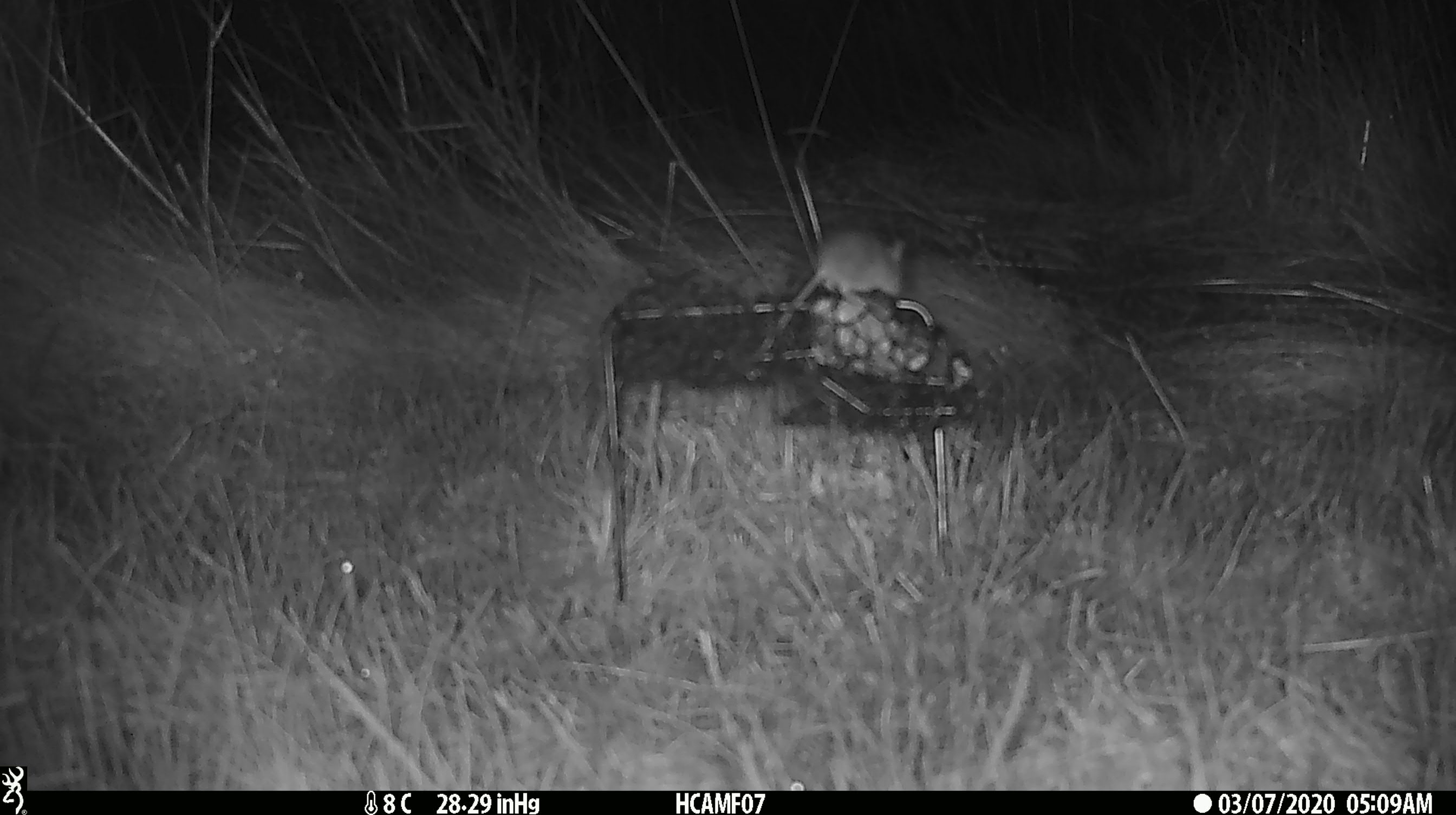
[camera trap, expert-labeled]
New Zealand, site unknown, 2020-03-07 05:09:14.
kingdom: Animalia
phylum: Chordata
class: Mammalia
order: Rodentia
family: Muridae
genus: Mus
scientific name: Mus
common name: mouse